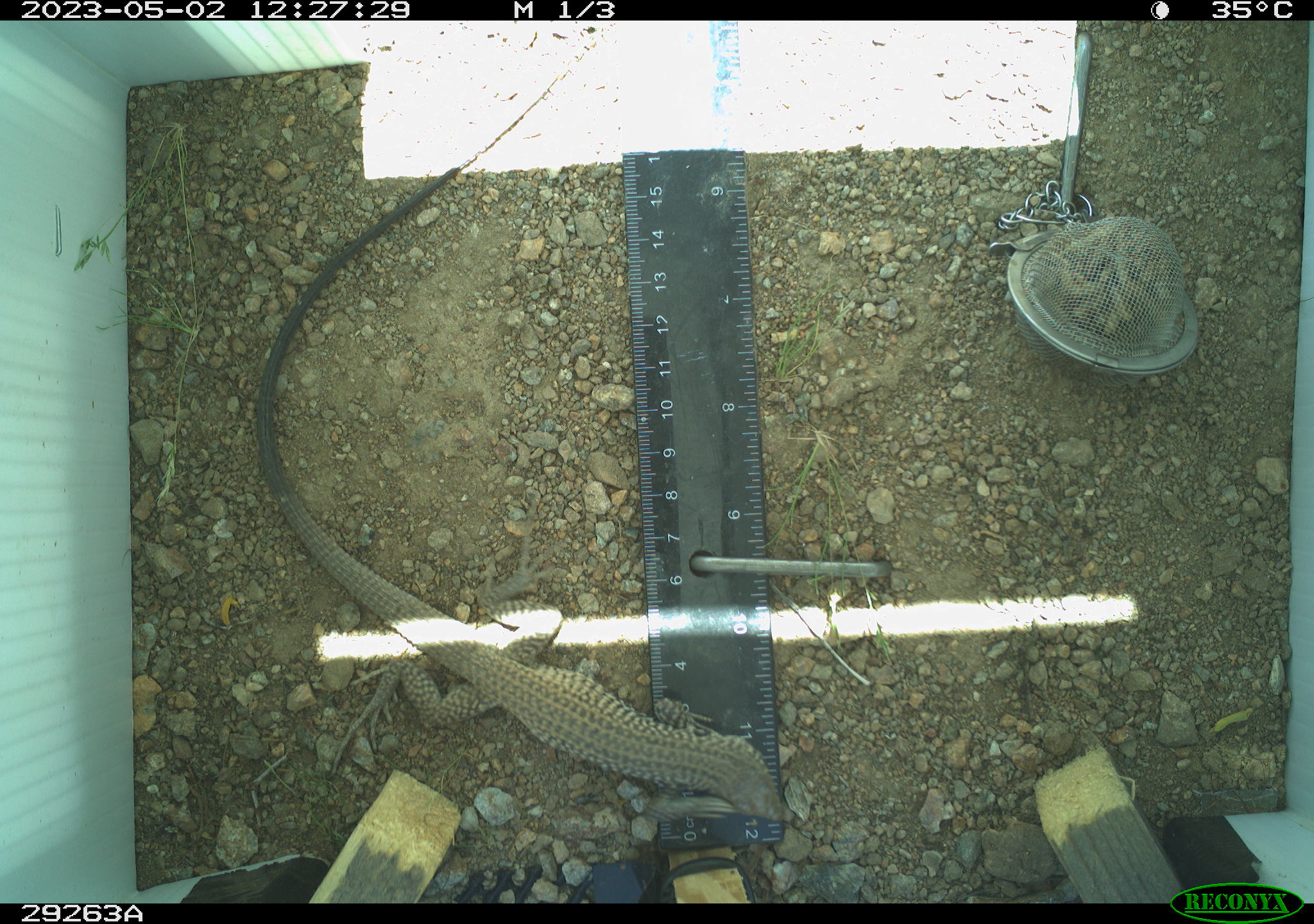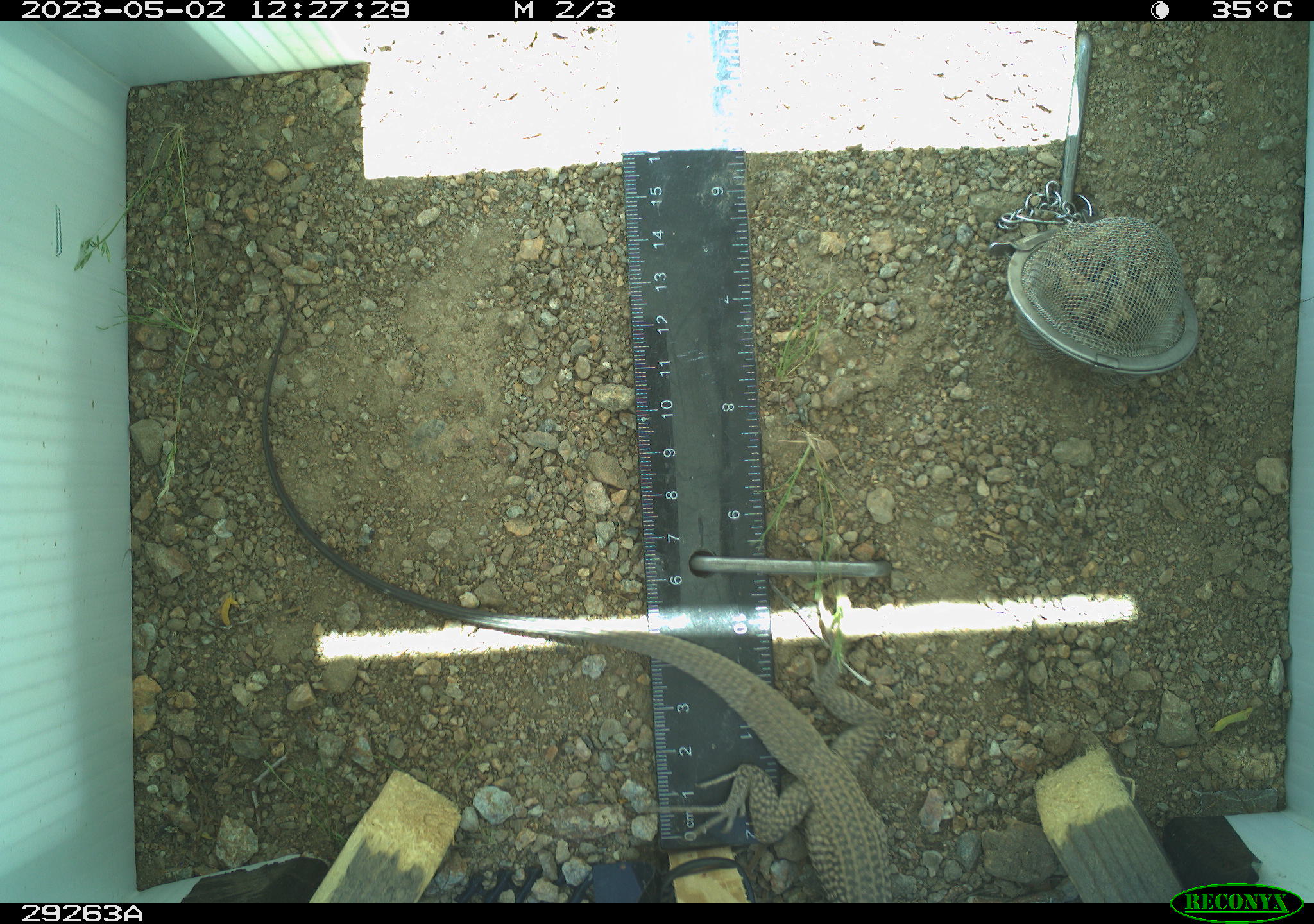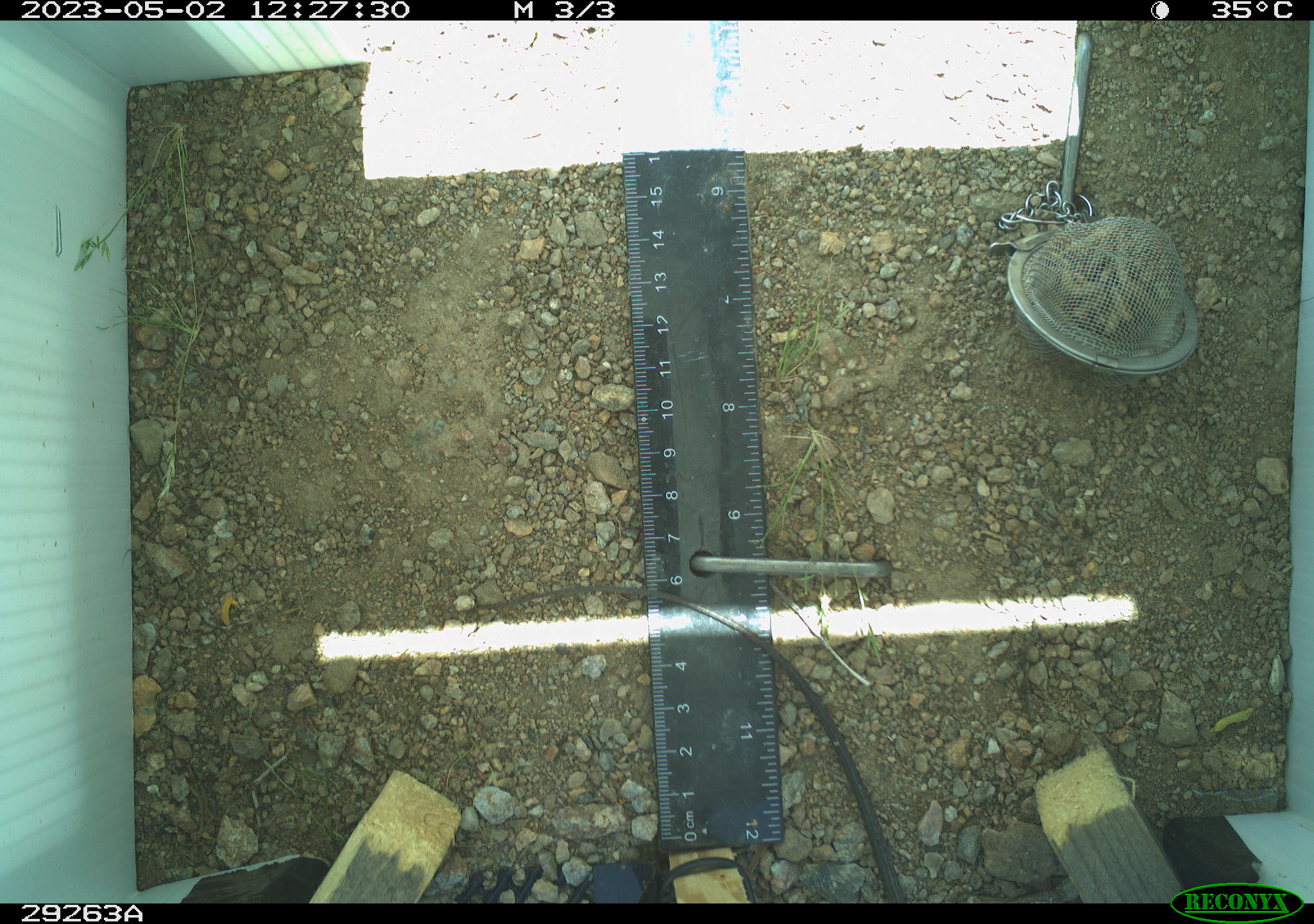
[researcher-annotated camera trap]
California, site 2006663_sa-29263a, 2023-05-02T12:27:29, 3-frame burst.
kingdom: Animalia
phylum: Chordata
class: Reptilia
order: Squamata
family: Teiidae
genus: Aspidoscelis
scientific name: Aspidoscelis tigris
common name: western whiptail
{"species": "western whiptail (Aspidoscelis tigris)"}